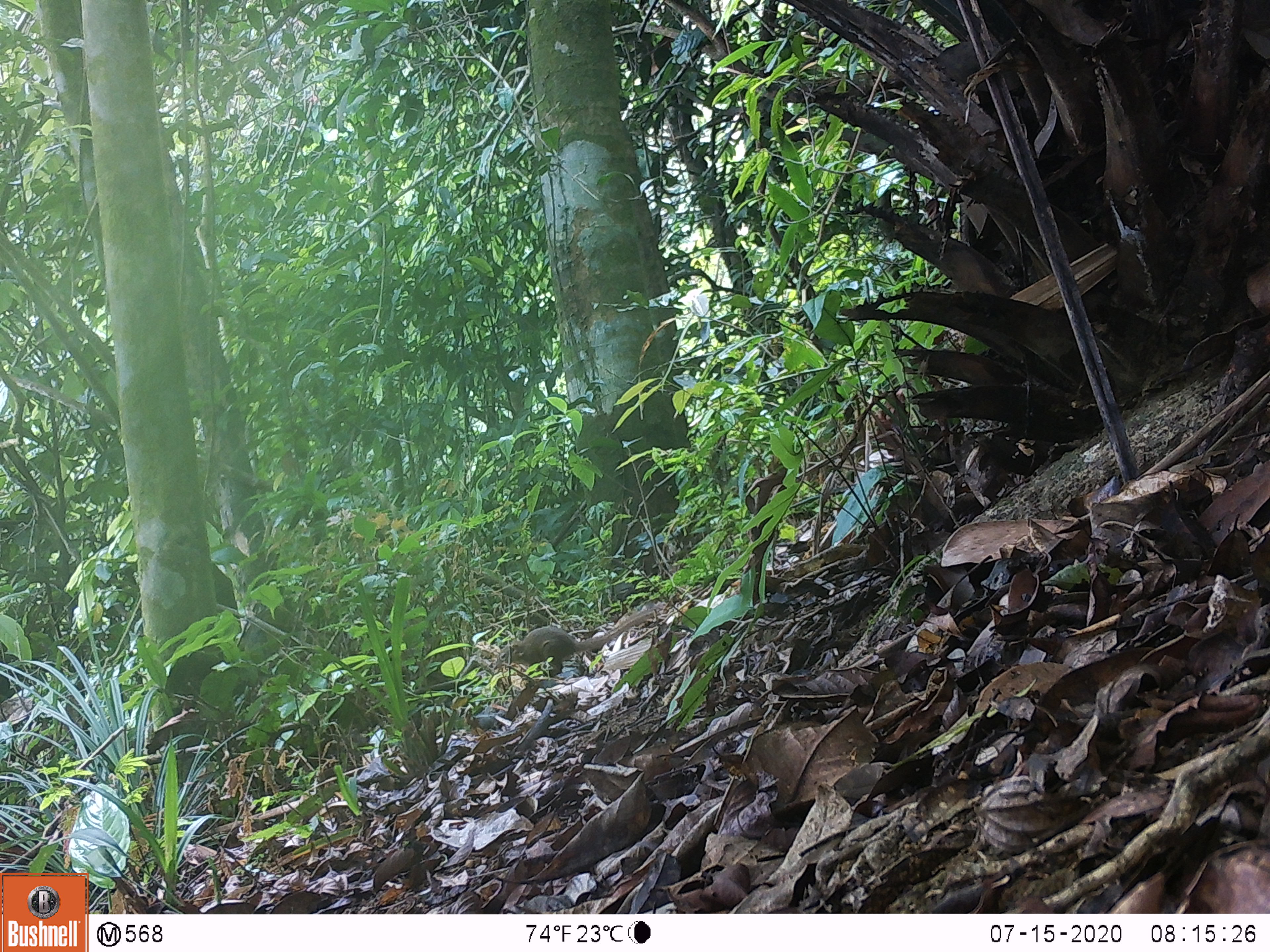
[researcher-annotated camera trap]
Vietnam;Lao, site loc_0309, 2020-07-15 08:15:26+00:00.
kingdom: Animalia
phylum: Chordata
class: Mammalia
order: Scandentia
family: Tupaiidae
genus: Tupaia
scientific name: Tupaia belangeri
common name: northern treeshrew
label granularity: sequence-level